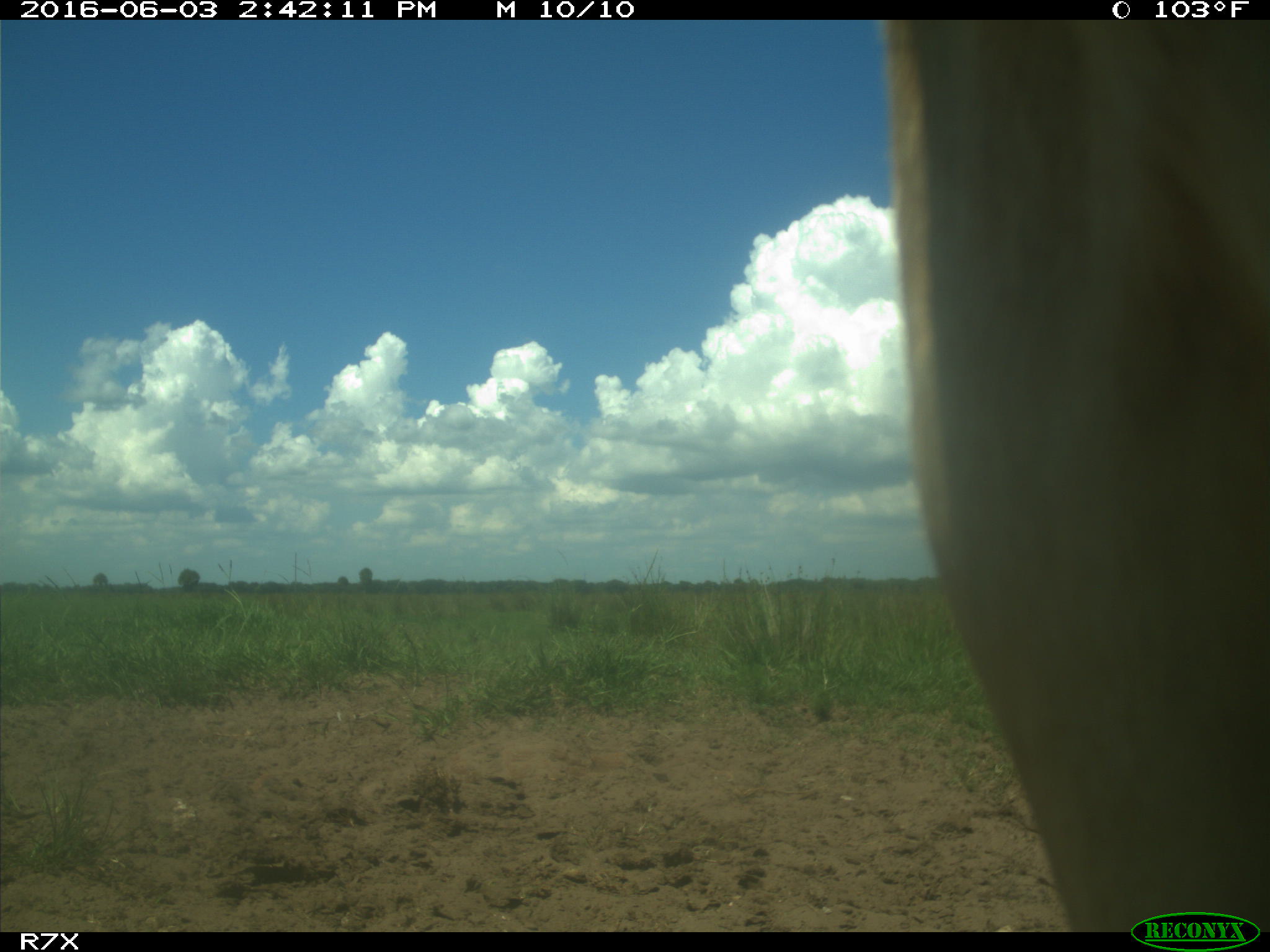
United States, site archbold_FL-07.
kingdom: Animalia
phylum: Chordata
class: Mammalia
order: Artiodactyla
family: Bovidae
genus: Bos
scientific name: Bos taurus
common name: domestic cow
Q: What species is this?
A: Bos taurus (domestic cow).